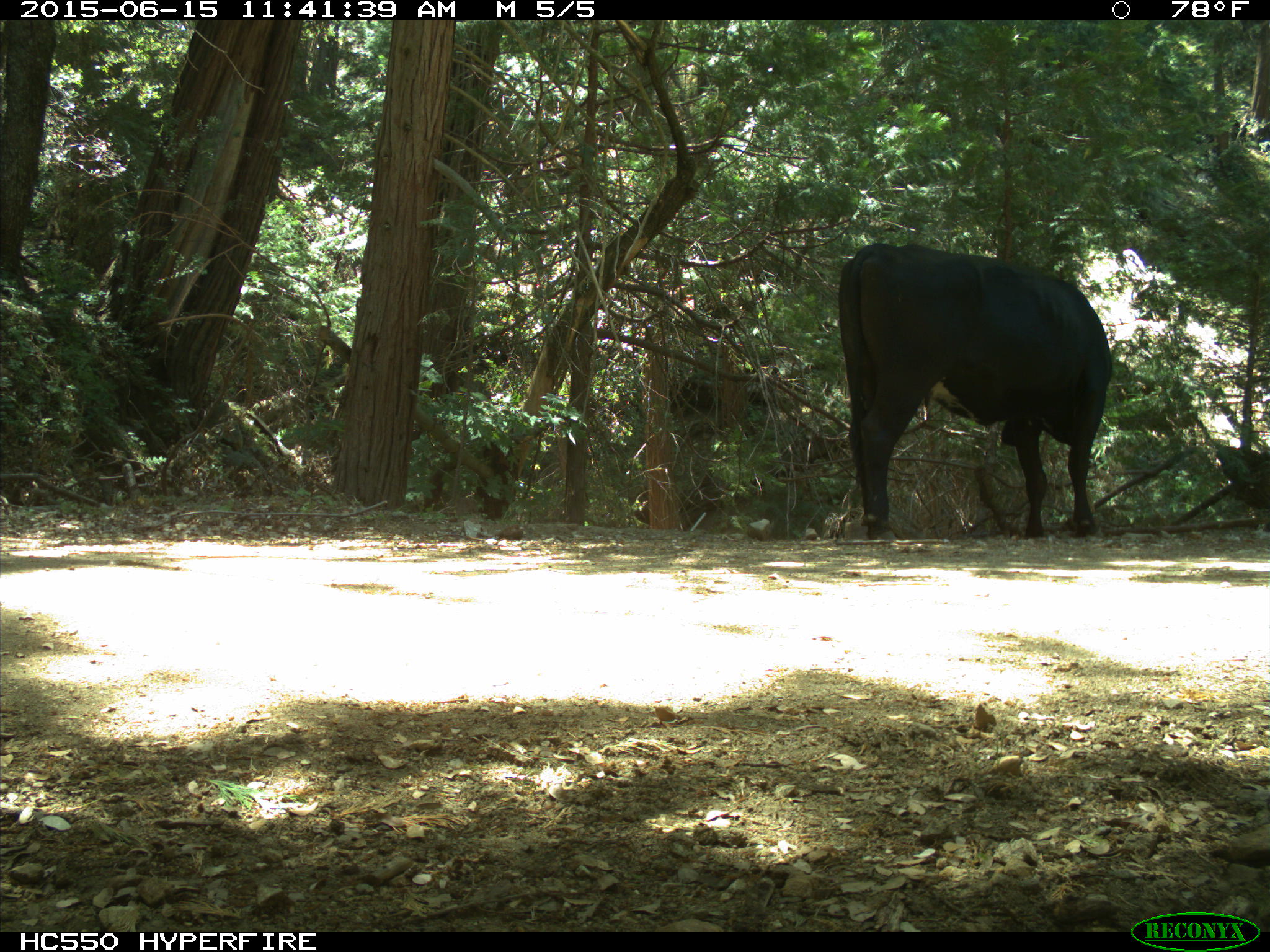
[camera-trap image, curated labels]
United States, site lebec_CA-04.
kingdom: Animalia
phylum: Chordata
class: Mammalia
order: Artiodactyla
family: Bovidae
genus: Bos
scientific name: Bos taurus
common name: domestic cow